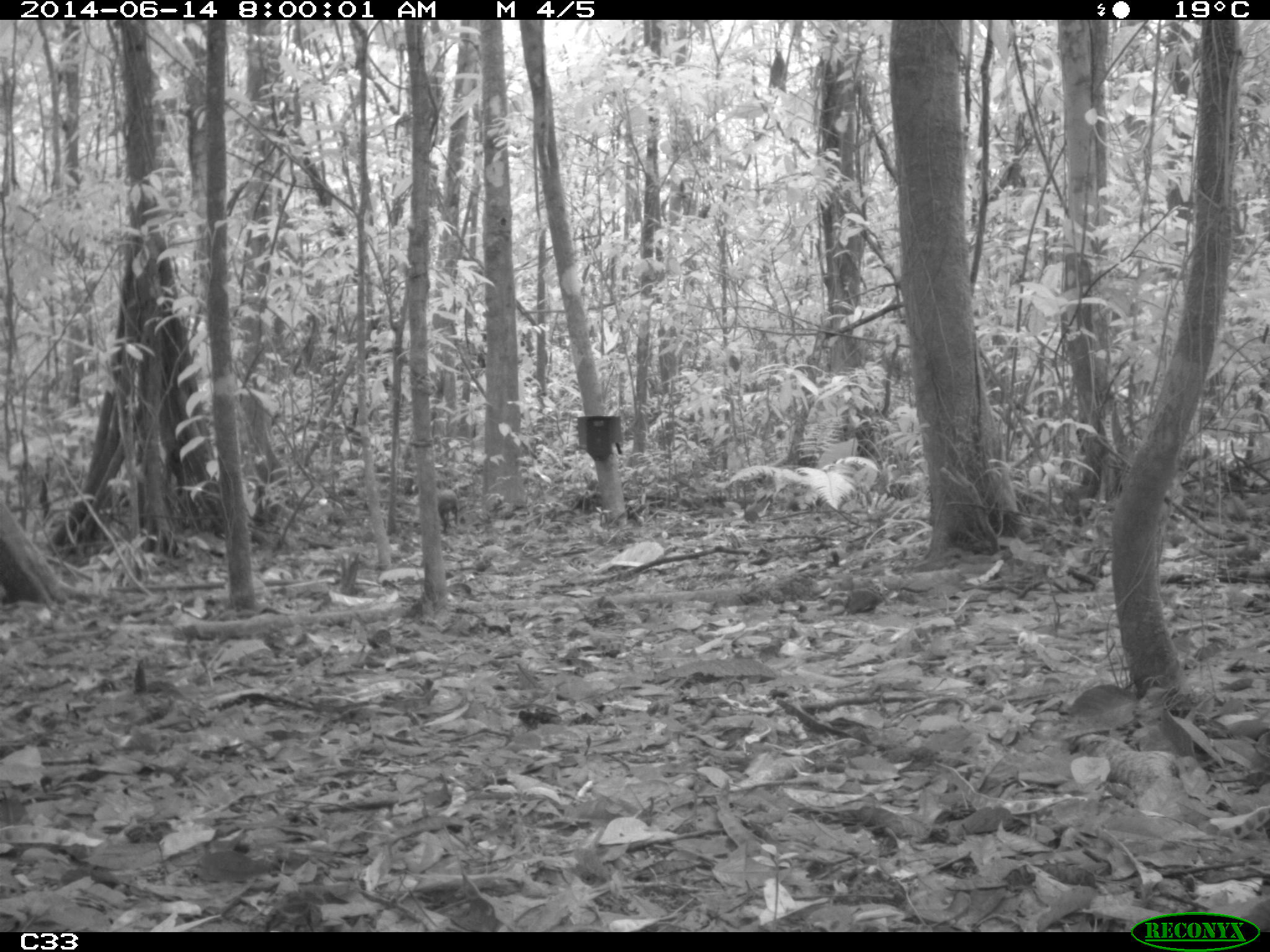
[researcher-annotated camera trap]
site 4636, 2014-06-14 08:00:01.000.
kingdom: Animalia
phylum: Chordata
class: Mammalia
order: Rodentia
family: Dasyproctidae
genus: Dasyprocta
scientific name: Dasyprocta leporina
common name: red-rumped agouti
Dasyprocta leporina (red-rumped agouti), count 1, age adult.